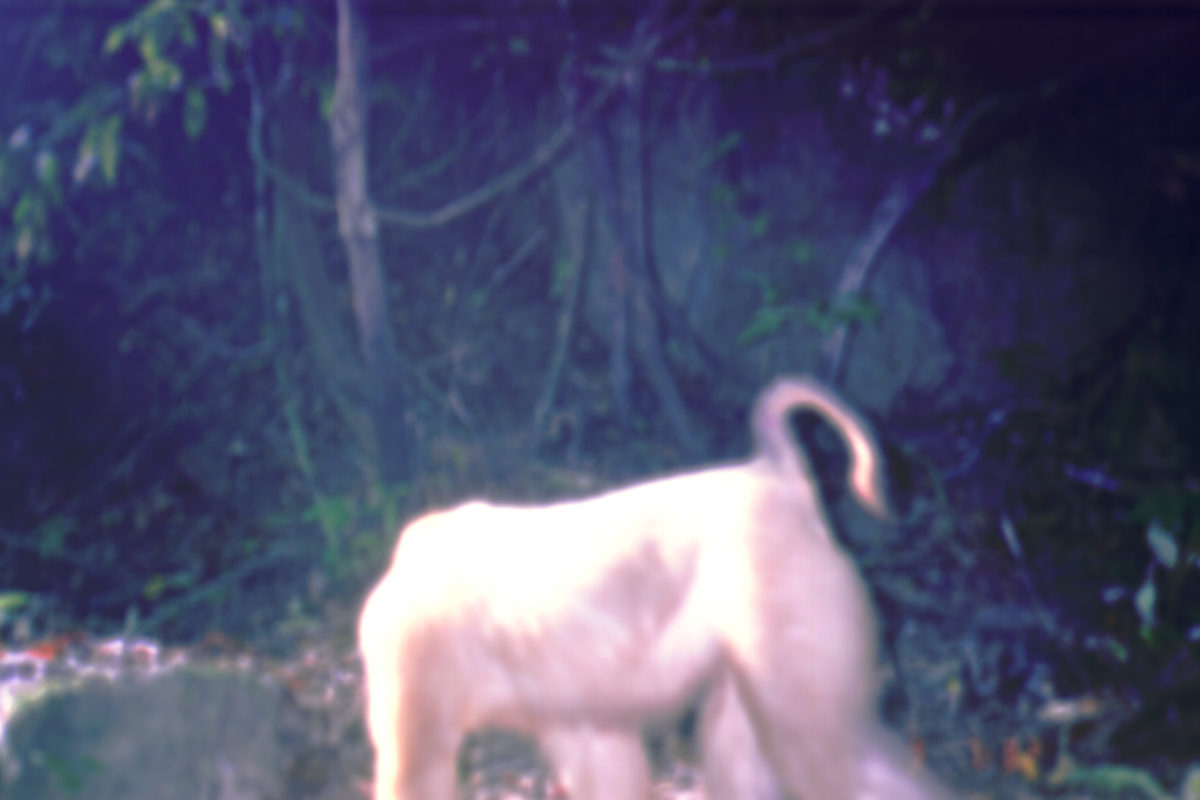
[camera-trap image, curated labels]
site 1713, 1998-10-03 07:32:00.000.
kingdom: Animalia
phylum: Chordata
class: Mammalia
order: Primates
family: Cercopithecidae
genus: Macaca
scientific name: Macaca nemestrina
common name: southern pig-tailed macaque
Macaca nemestrina (southern pig-tailed macaque), count 1.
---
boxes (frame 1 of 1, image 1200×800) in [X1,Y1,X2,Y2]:
macaca nemestrina: [355,372,953,798]